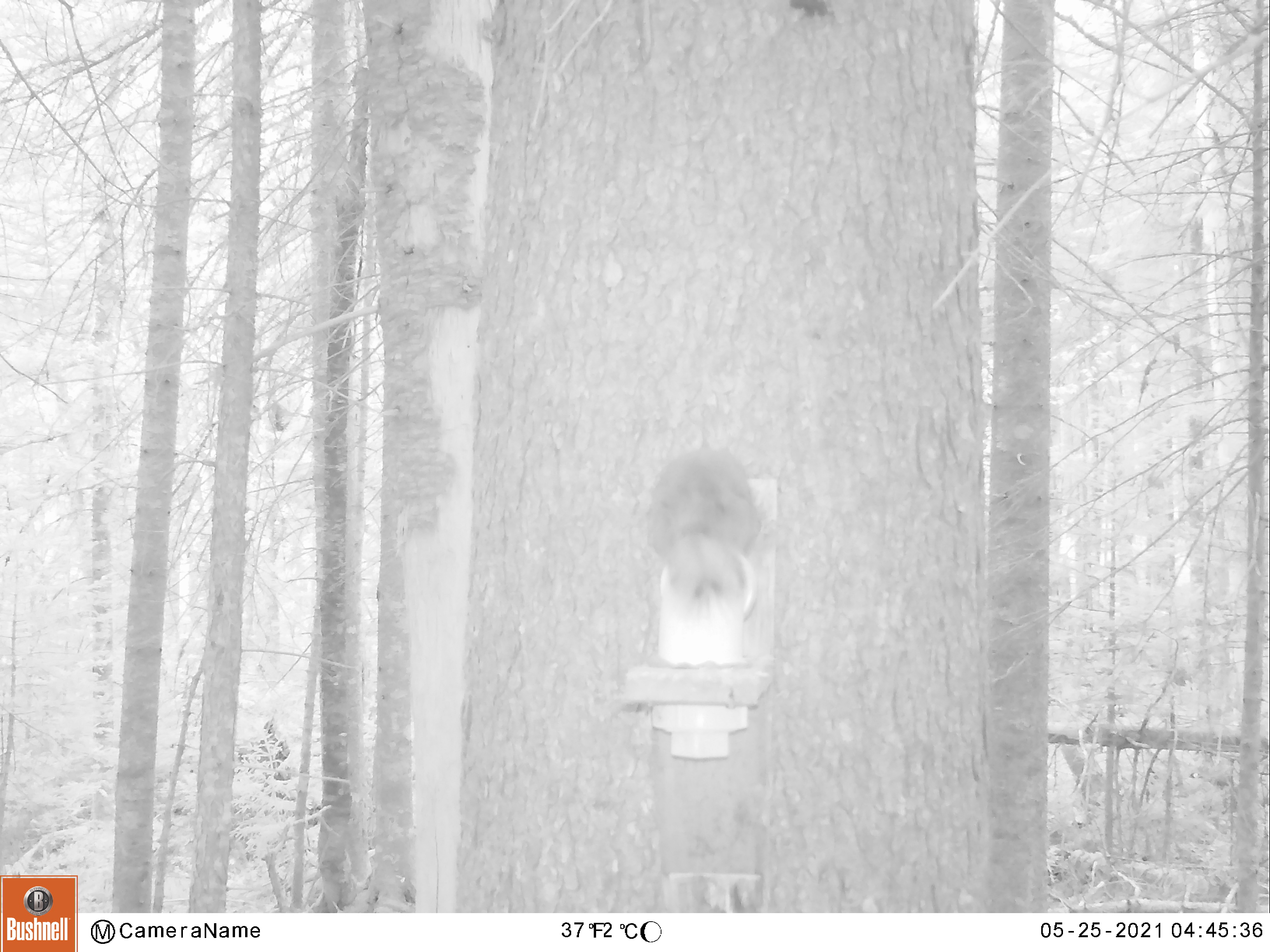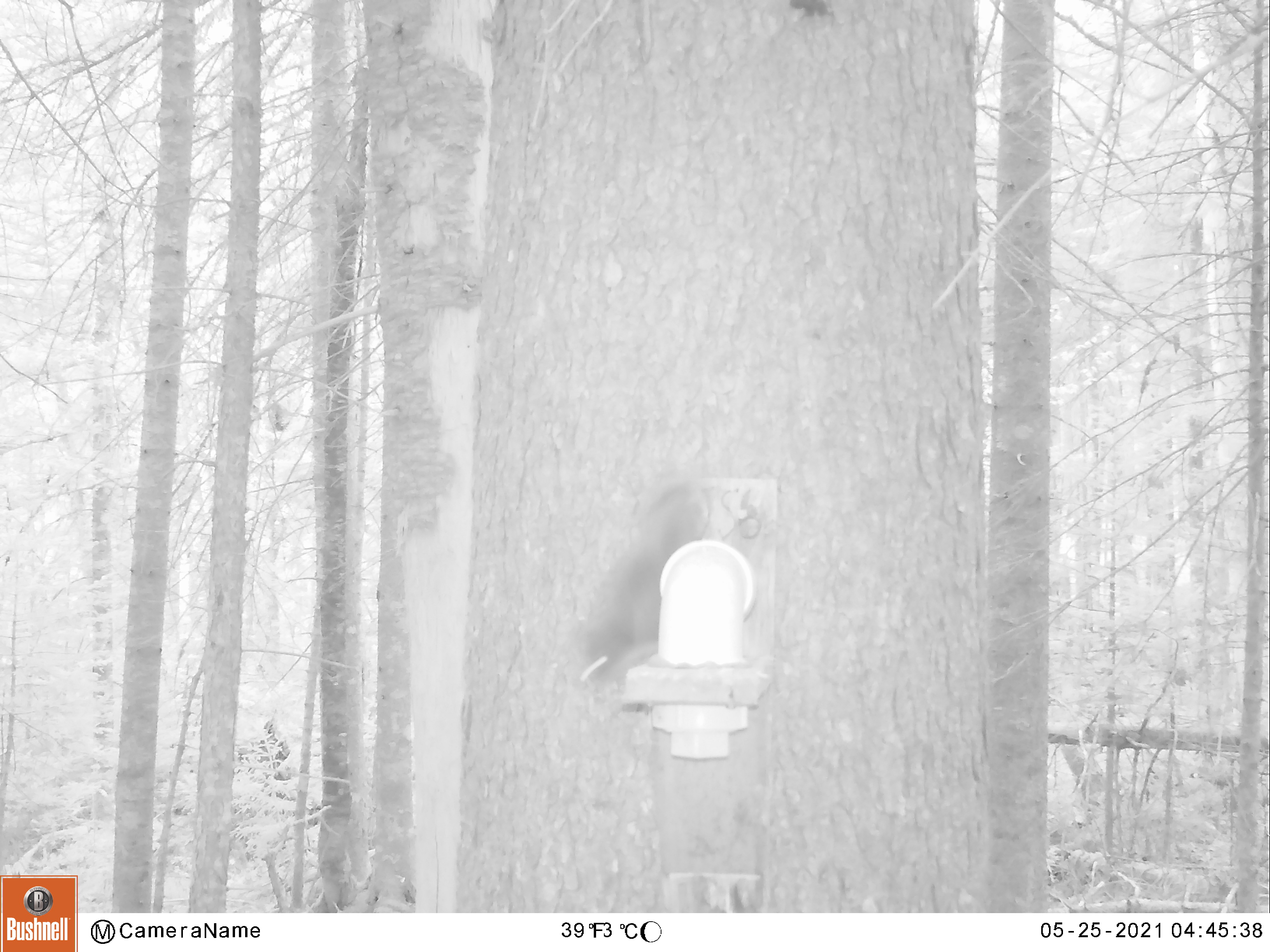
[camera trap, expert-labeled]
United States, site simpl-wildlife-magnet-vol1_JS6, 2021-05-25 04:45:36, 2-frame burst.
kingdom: Animalia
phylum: Chordata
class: Mammalia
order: Rodentia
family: Sciuridae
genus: Tamiasciurus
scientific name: Tamiasciurus hudsonicus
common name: red squirrel